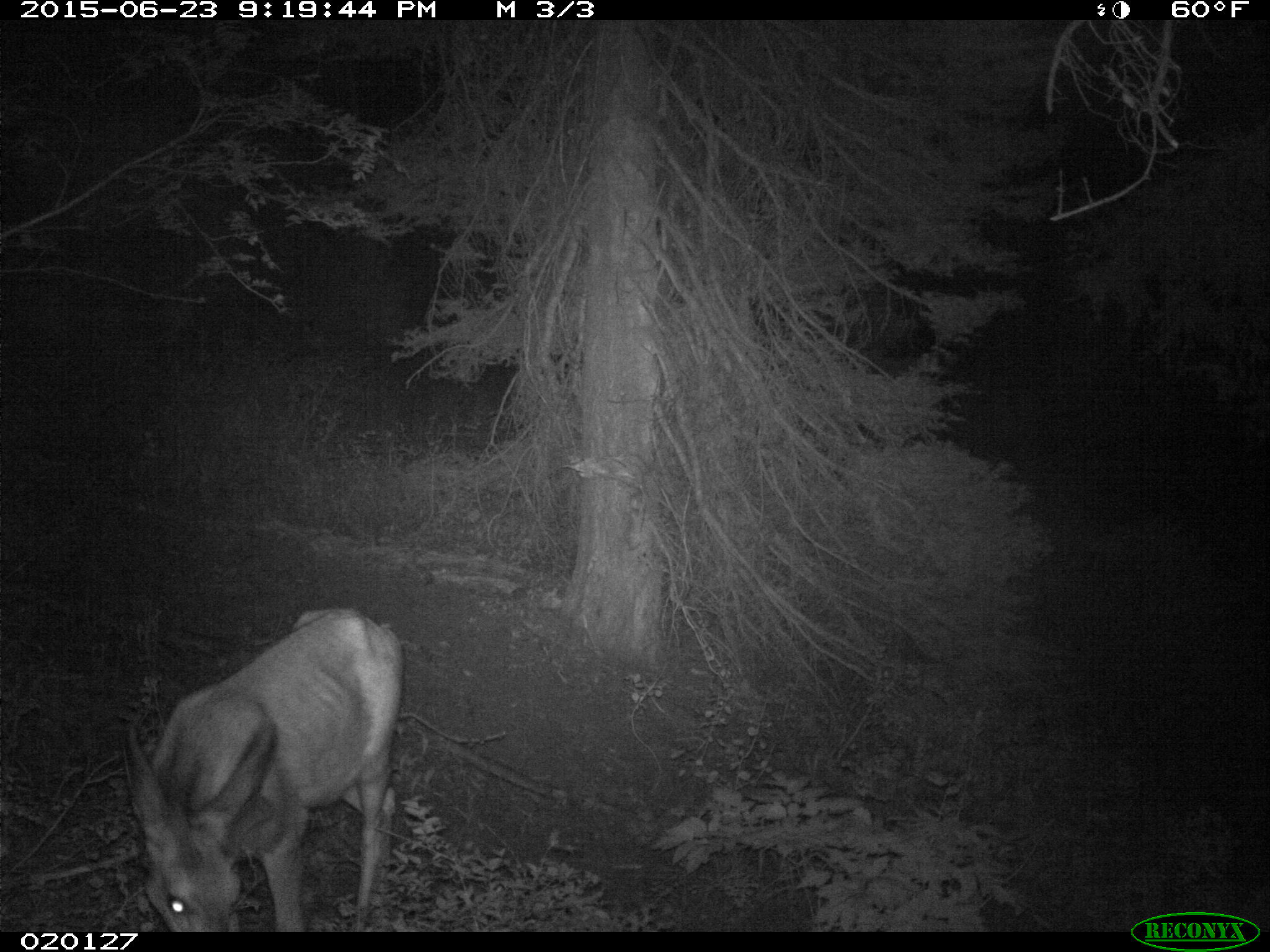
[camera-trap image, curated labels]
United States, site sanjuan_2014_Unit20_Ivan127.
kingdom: Animalia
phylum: Chordata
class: Mammalia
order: Artiodactyla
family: Cervidae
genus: Odocoileus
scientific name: Odocoileus hemionus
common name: mule deer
Odocoileus hemionus (mule deer).